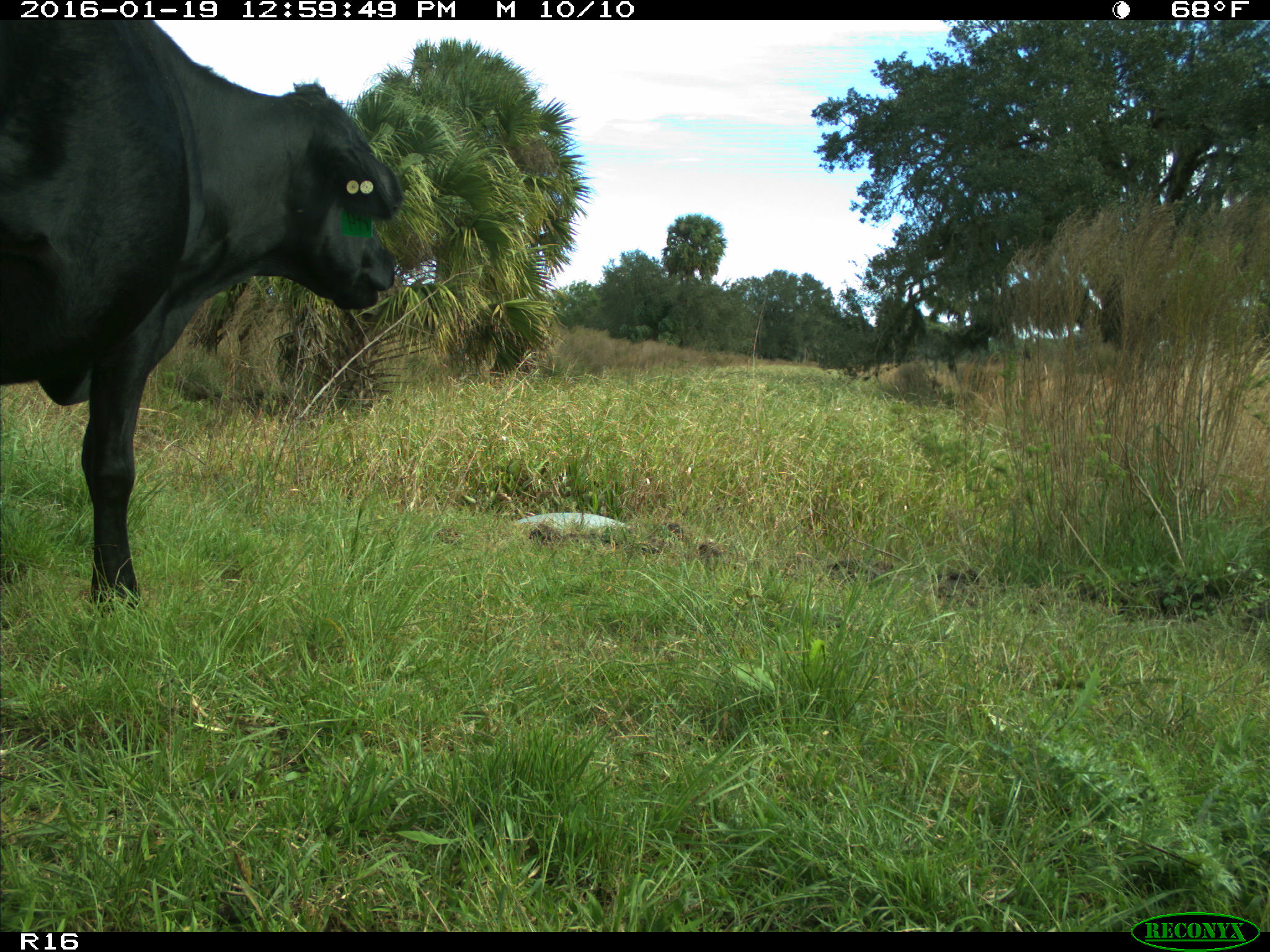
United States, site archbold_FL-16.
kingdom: Animalia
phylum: Chordata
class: Mammalia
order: Artiodactyla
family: Bovidae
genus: Bos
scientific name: Bos taurus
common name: domestic cow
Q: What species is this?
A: Bos taurus (domestic cow).